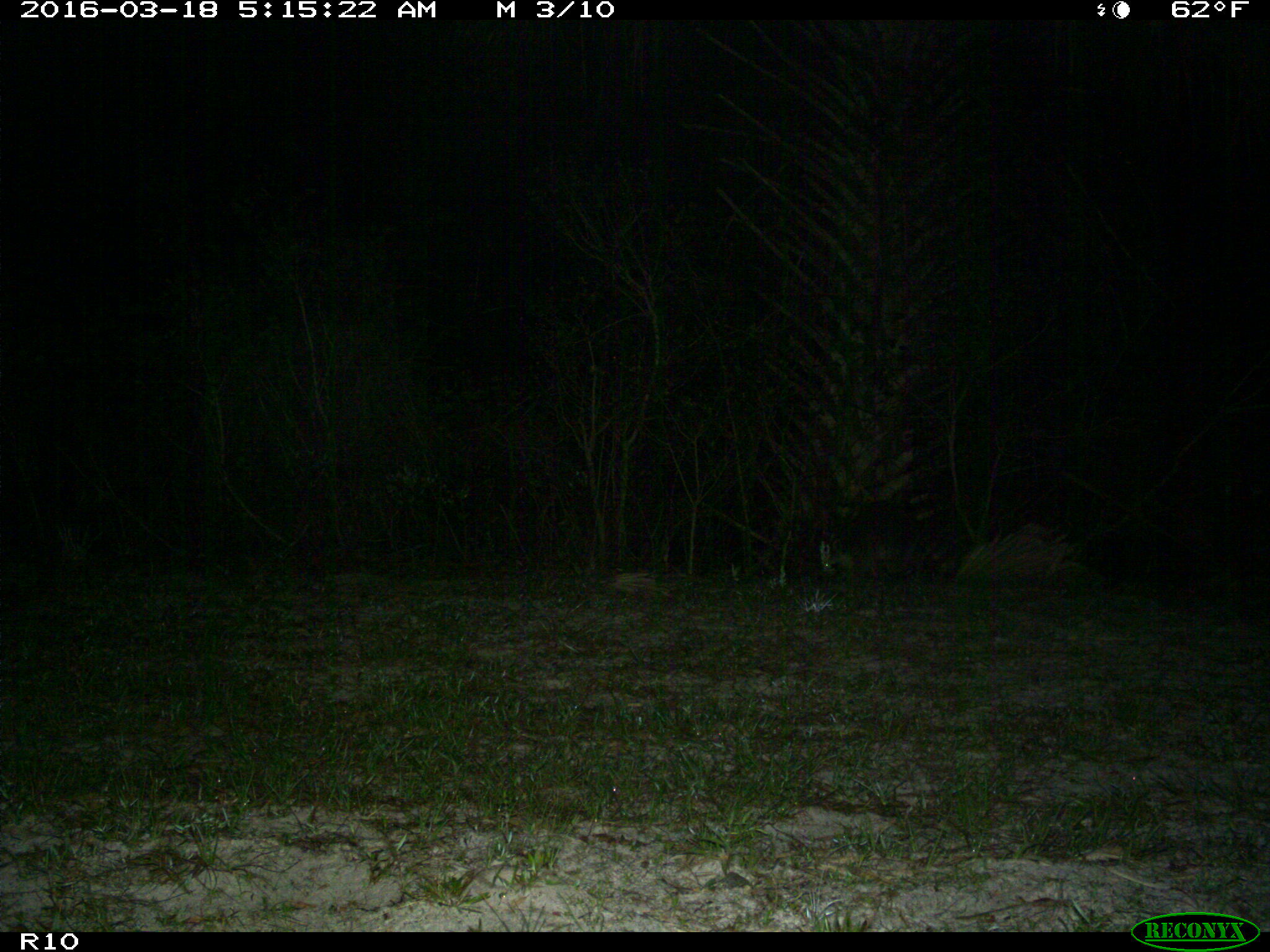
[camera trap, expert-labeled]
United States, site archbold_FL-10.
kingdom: Animalia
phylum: Chordata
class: Mammalia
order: Carnivora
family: Procyonidae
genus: Procyon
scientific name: Procyon lotor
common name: common raccoon